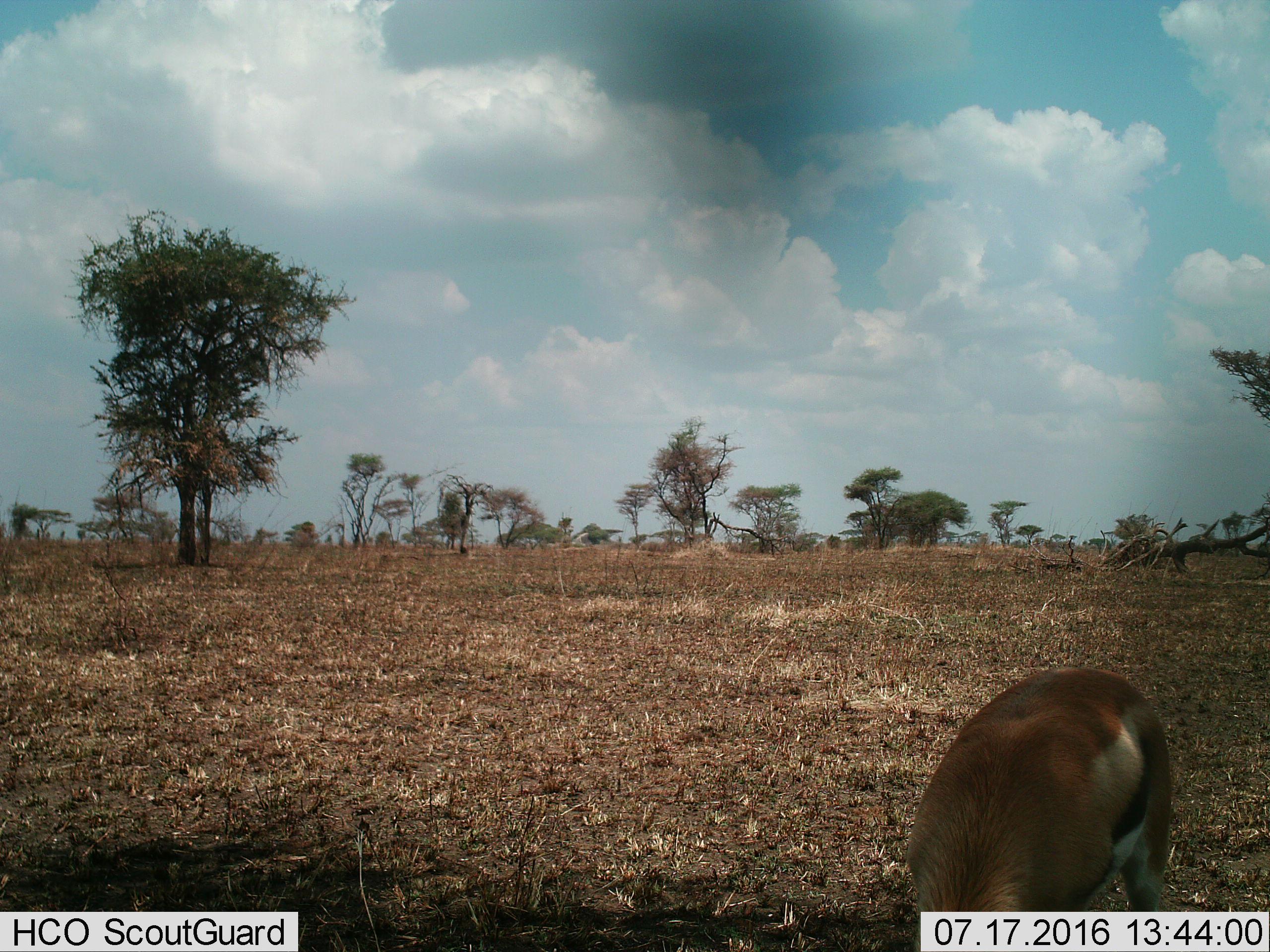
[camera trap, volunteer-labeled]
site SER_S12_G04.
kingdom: Animalia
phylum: Chordata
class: Mammalia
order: Artiodactyla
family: Bovidae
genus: Eudorcas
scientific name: Eudorcas thomsonii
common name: thomson's gazelle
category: gazellethomsons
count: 1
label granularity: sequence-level